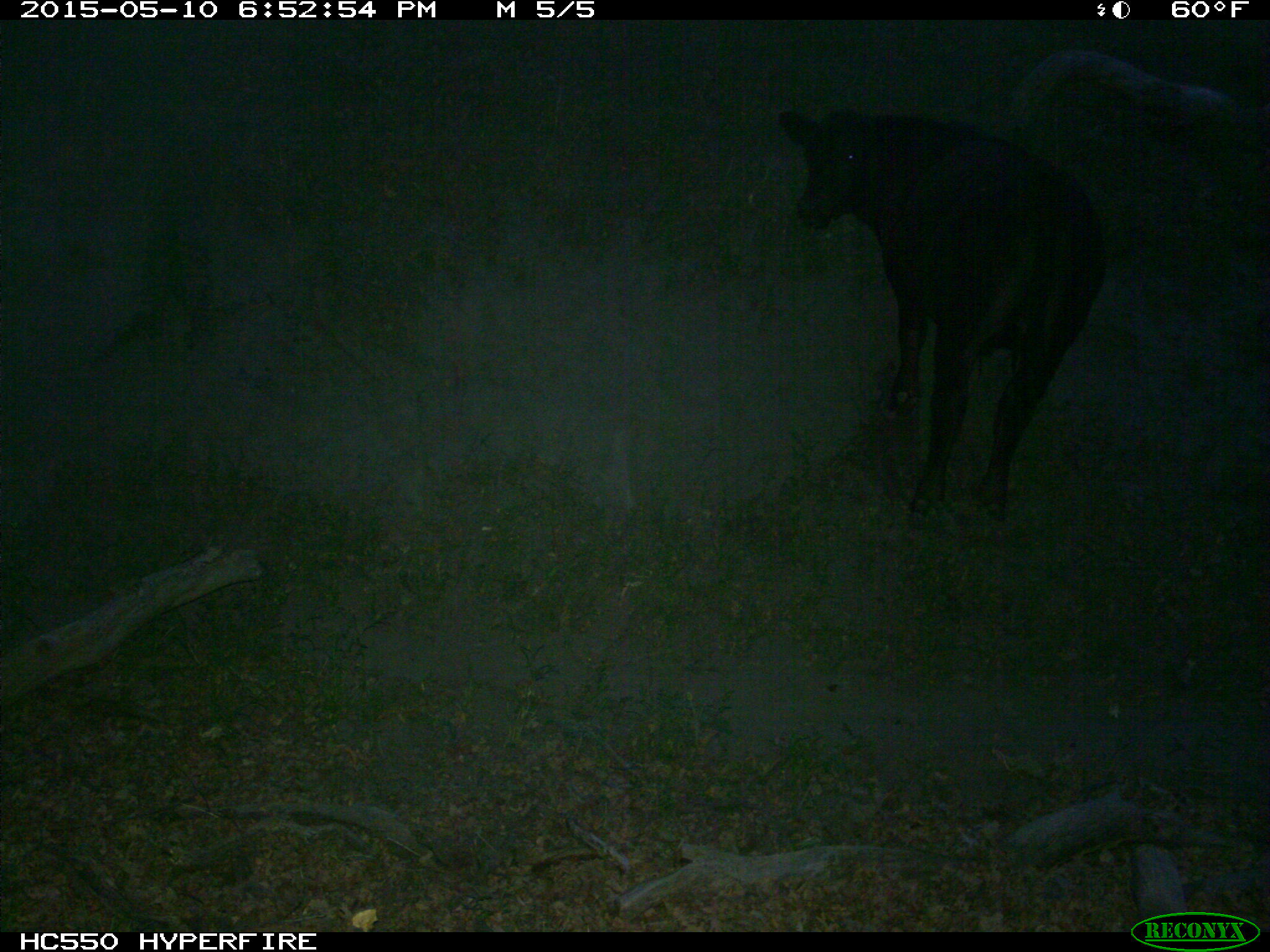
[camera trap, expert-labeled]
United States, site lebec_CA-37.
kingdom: Animalia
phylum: Chordata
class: Mammalia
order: Artiodactyla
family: Bovidae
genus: Bos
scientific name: Bos taurus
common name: domestic cow